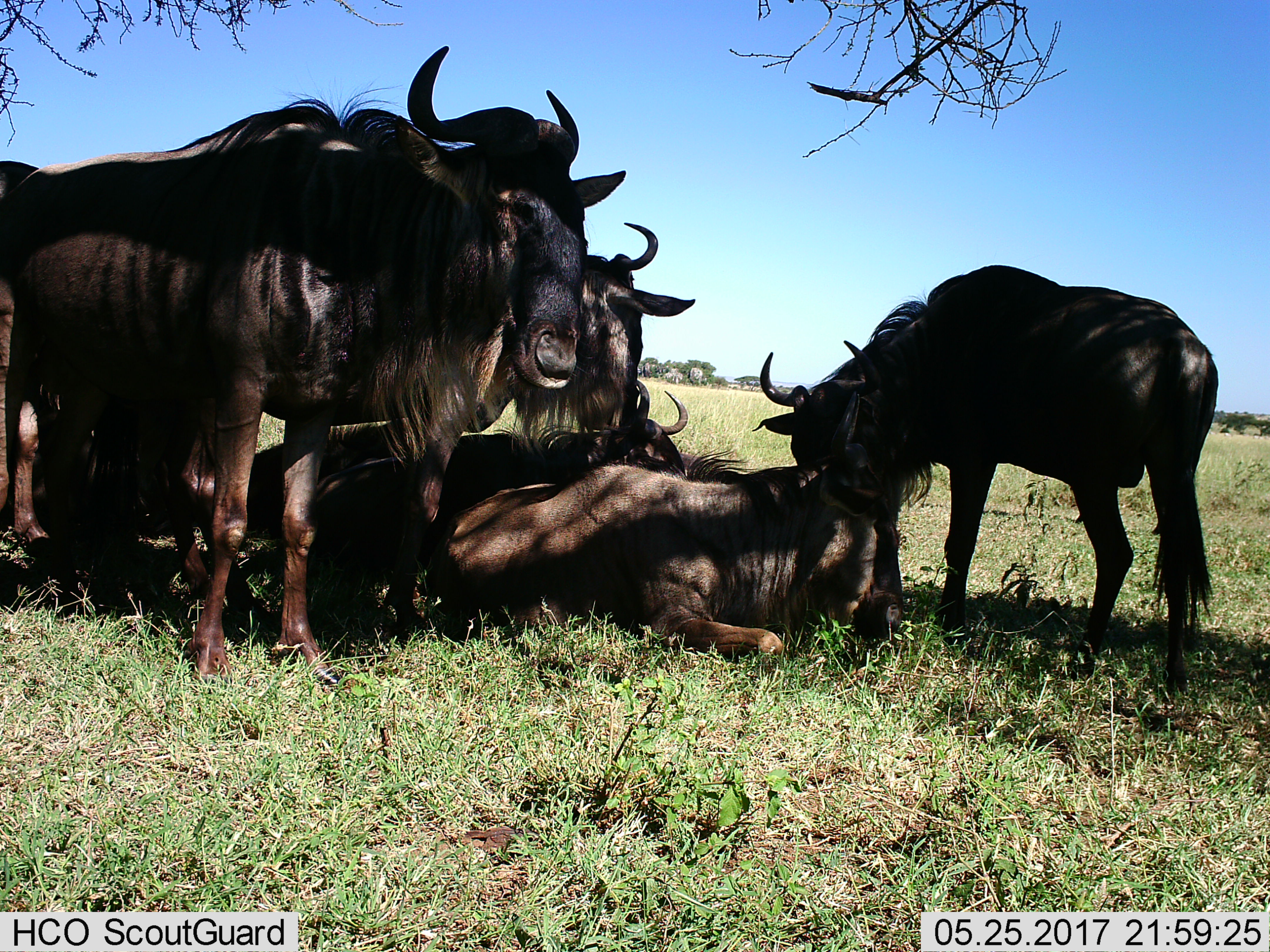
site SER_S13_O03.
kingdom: Animalia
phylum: Chordata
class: Mammalia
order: Artiodactyla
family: Bovidae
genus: Connochaetes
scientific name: Connochaetes taurinus taurinus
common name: blue wildebeest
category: wildebeestblue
Wildebeestblue (blue wildebeest) (Connochaetes taurinus taurinus), count 5. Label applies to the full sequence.